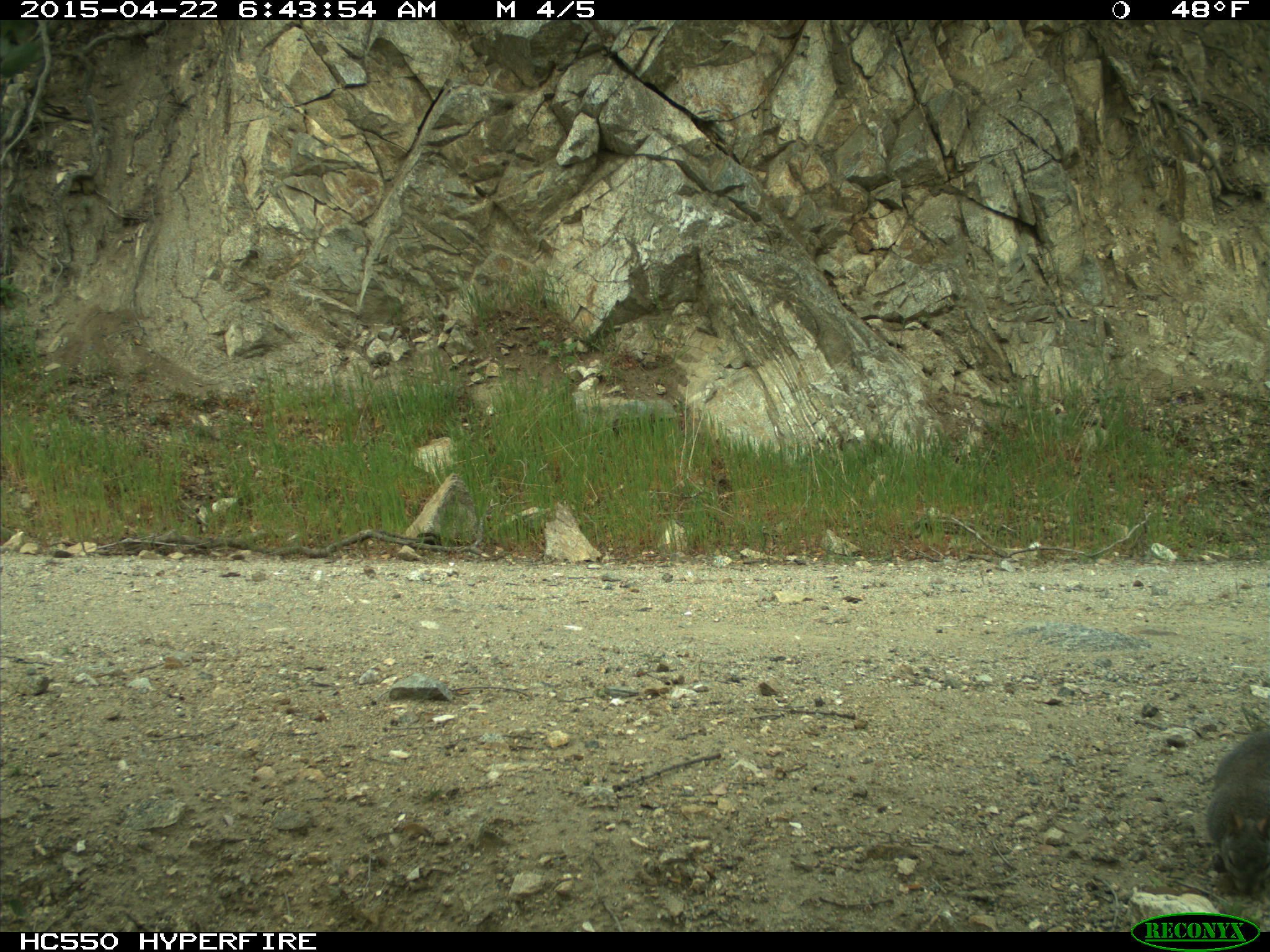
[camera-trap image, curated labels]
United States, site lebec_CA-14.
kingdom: Animalia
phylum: Chordata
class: Mammalia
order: Rodentia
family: Sciuridae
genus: Sciurus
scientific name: Sciurus carolinensis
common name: eastern gray squirrel